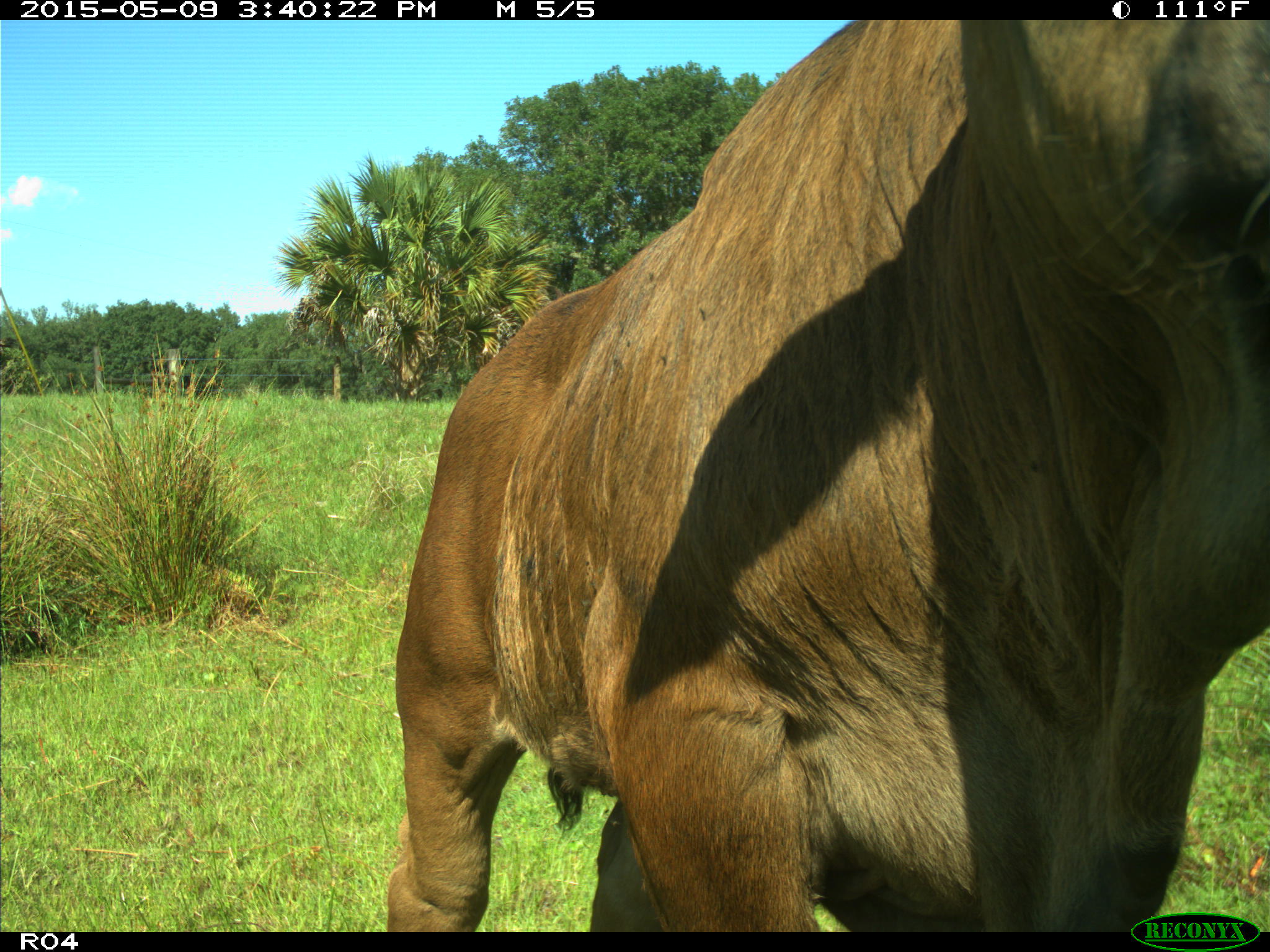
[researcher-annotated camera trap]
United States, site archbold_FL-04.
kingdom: Animalia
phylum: Chordata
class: Mammalia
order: Artiodactyla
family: Bovidae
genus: Bos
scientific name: Bos taurus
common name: domestic cow